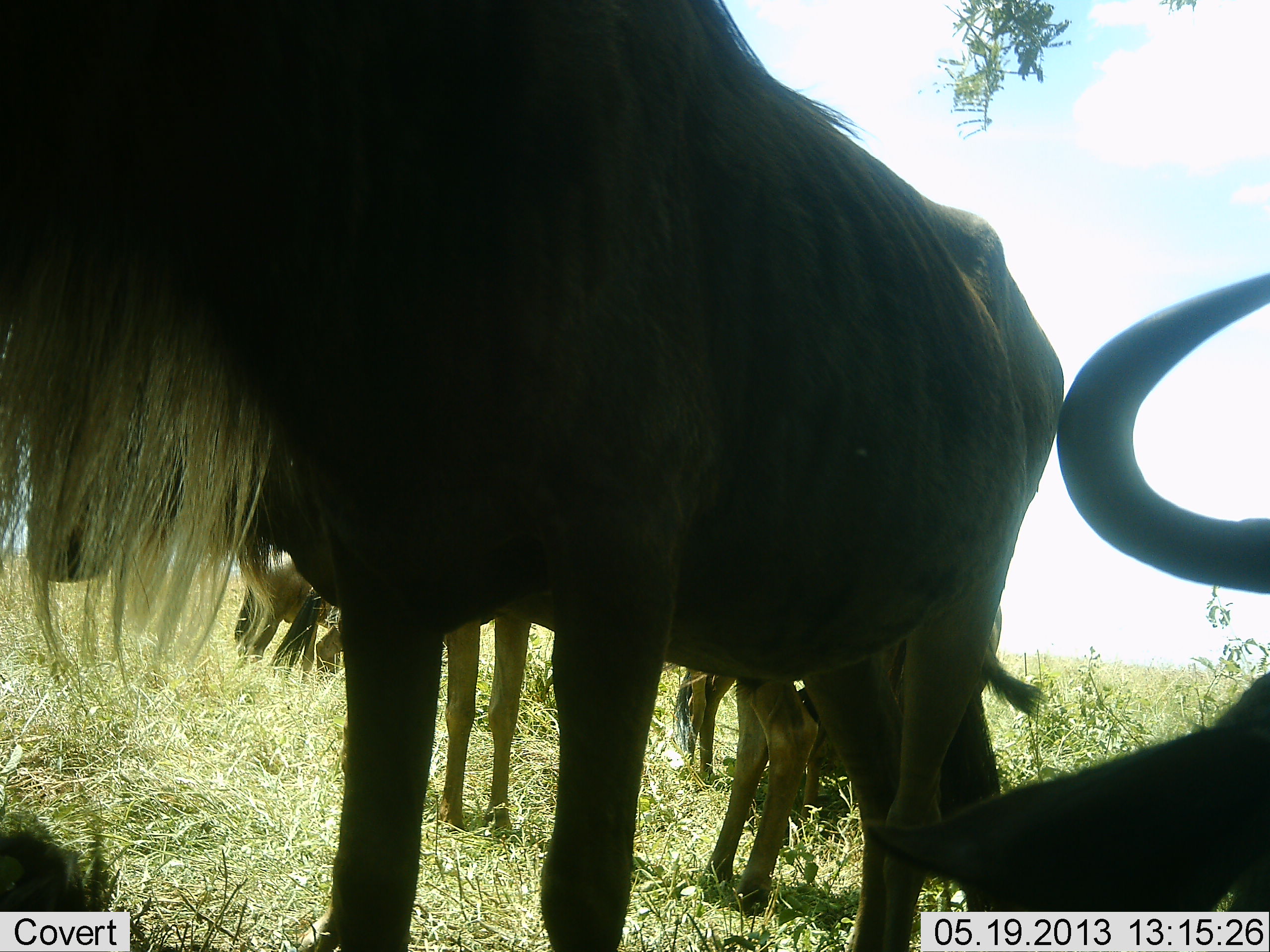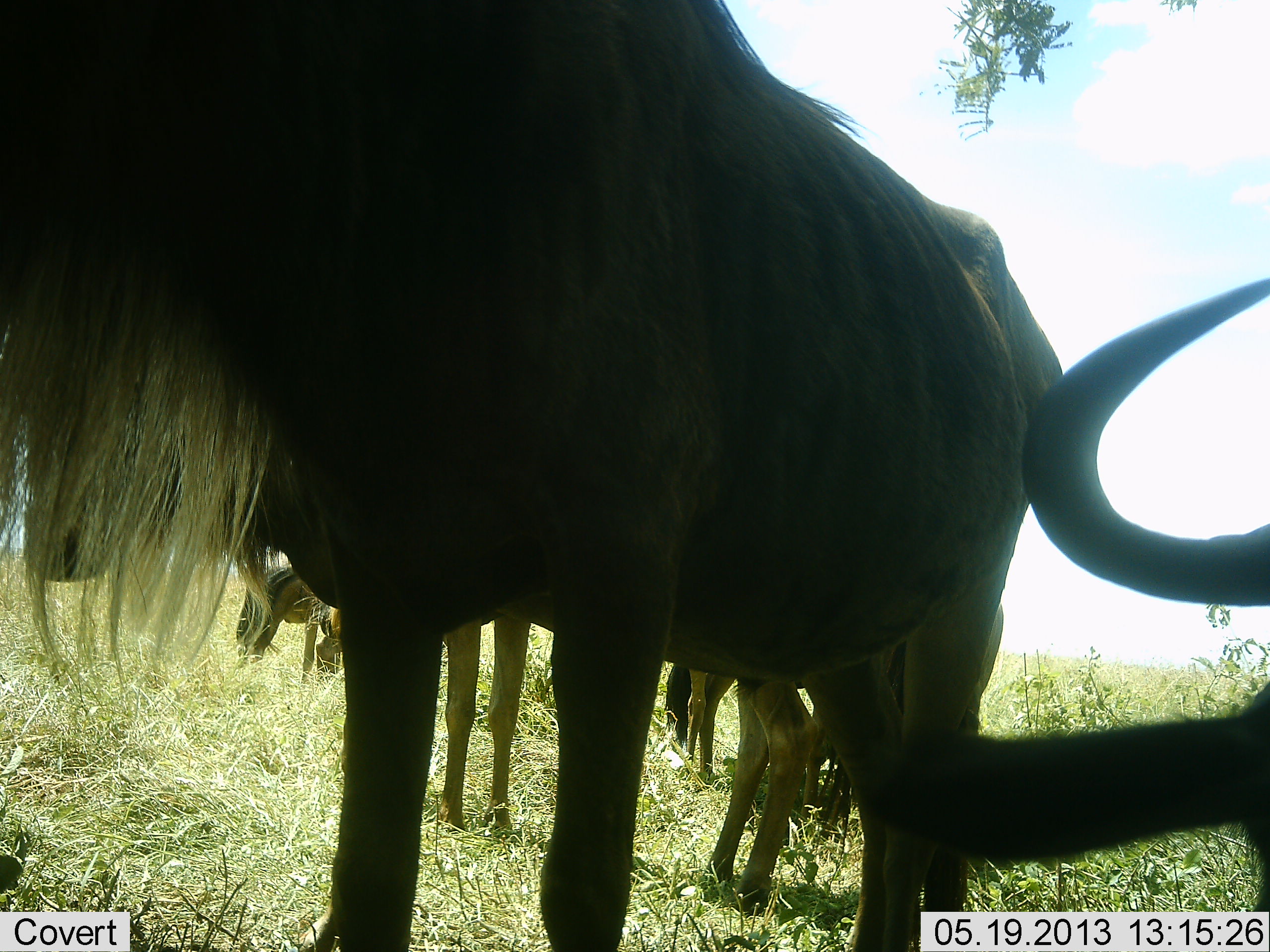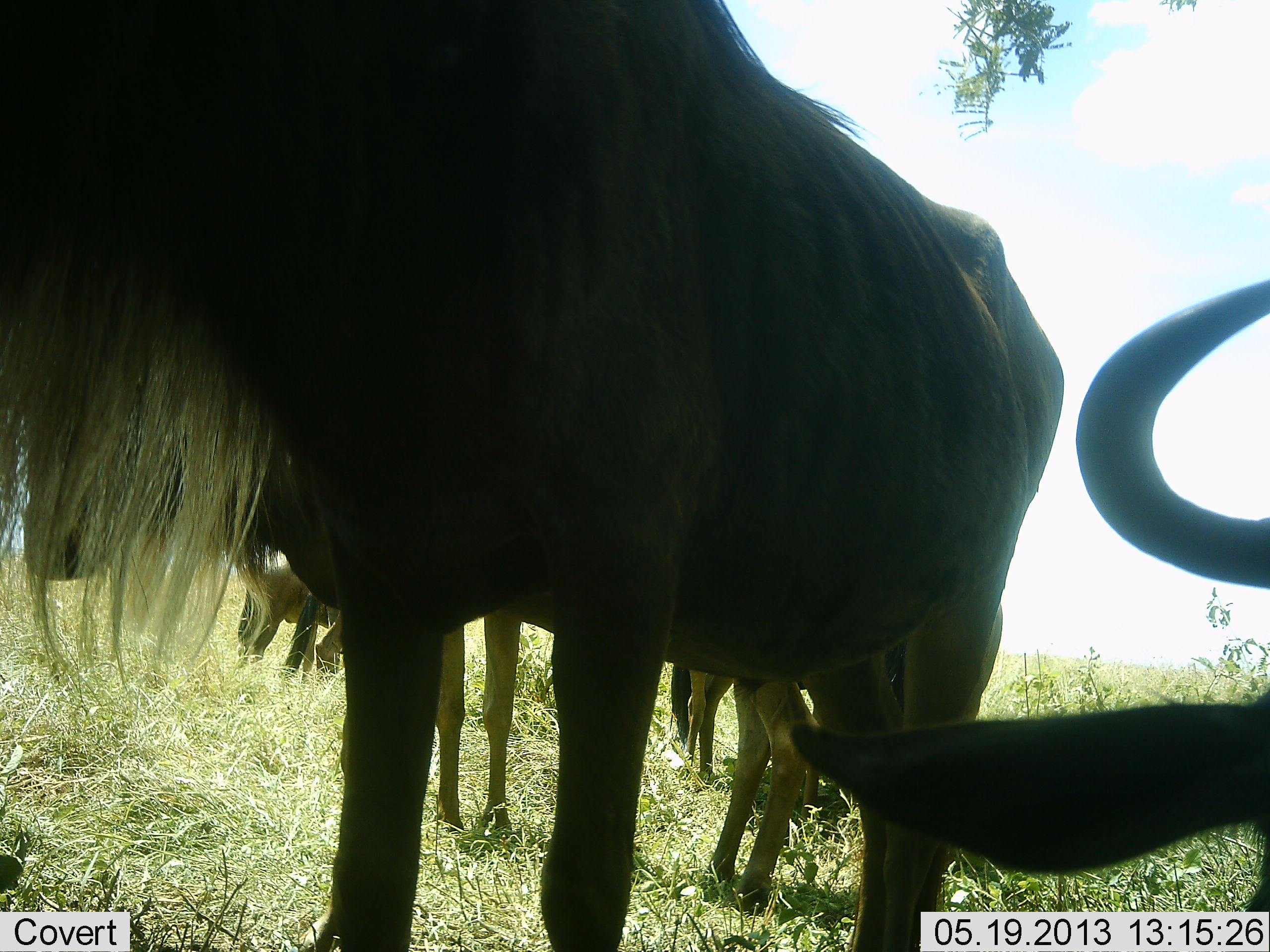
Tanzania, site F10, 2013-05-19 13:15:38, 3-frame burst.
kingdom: Animalia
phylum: Chordata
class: Mammalia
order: Artiodactyla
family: Bovidae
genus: Connochaetes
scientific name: Connochaetes taurinus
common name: blue wildebeest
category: wildebeest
Wildebeest (blue wildebeest) (Connochaetes taurinus), count 6. Behavior (volunteer vote fractions): standing 96%, resting 29%, moving 4%, interacting 4%. Young present (vote fraction): 4%. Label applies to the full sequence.